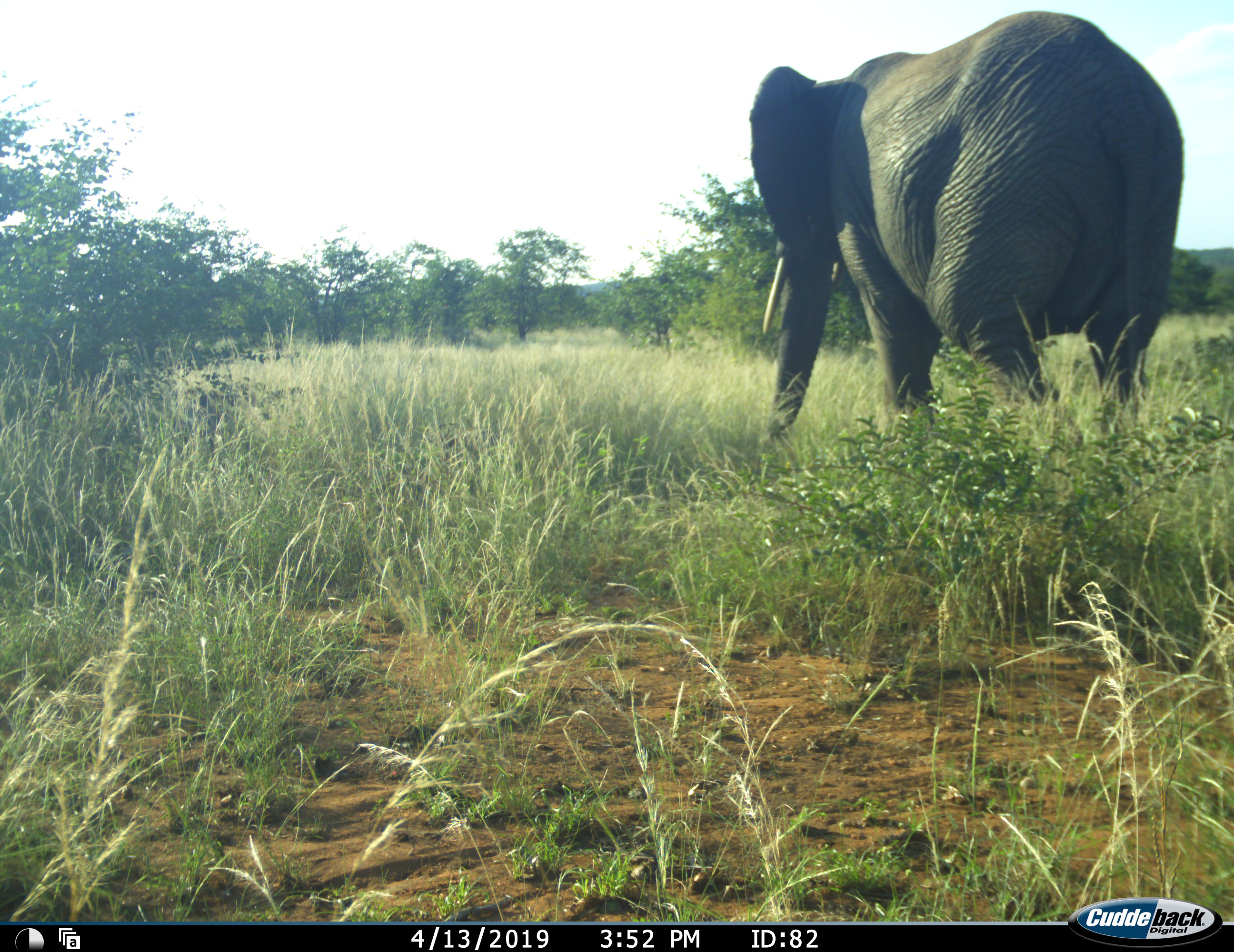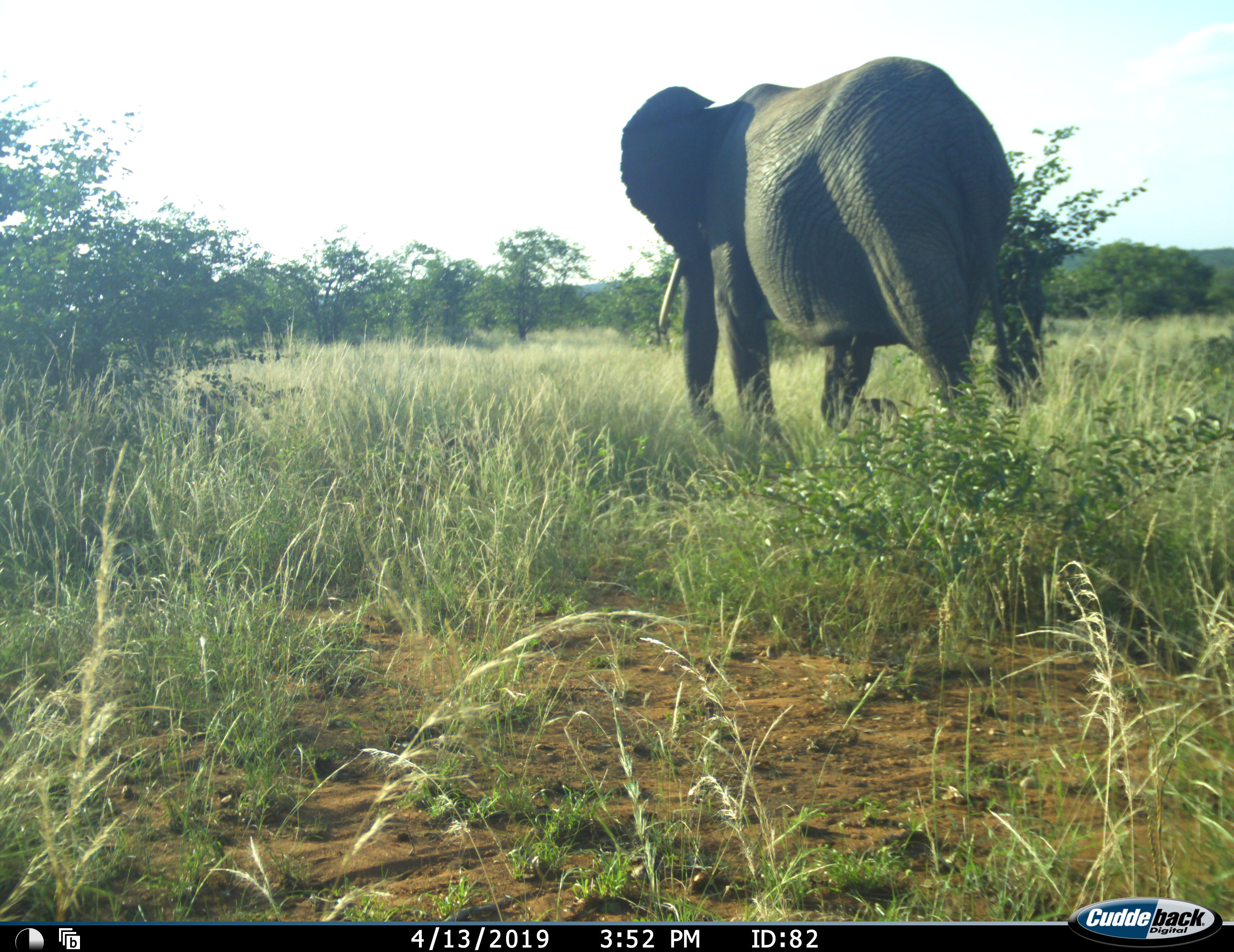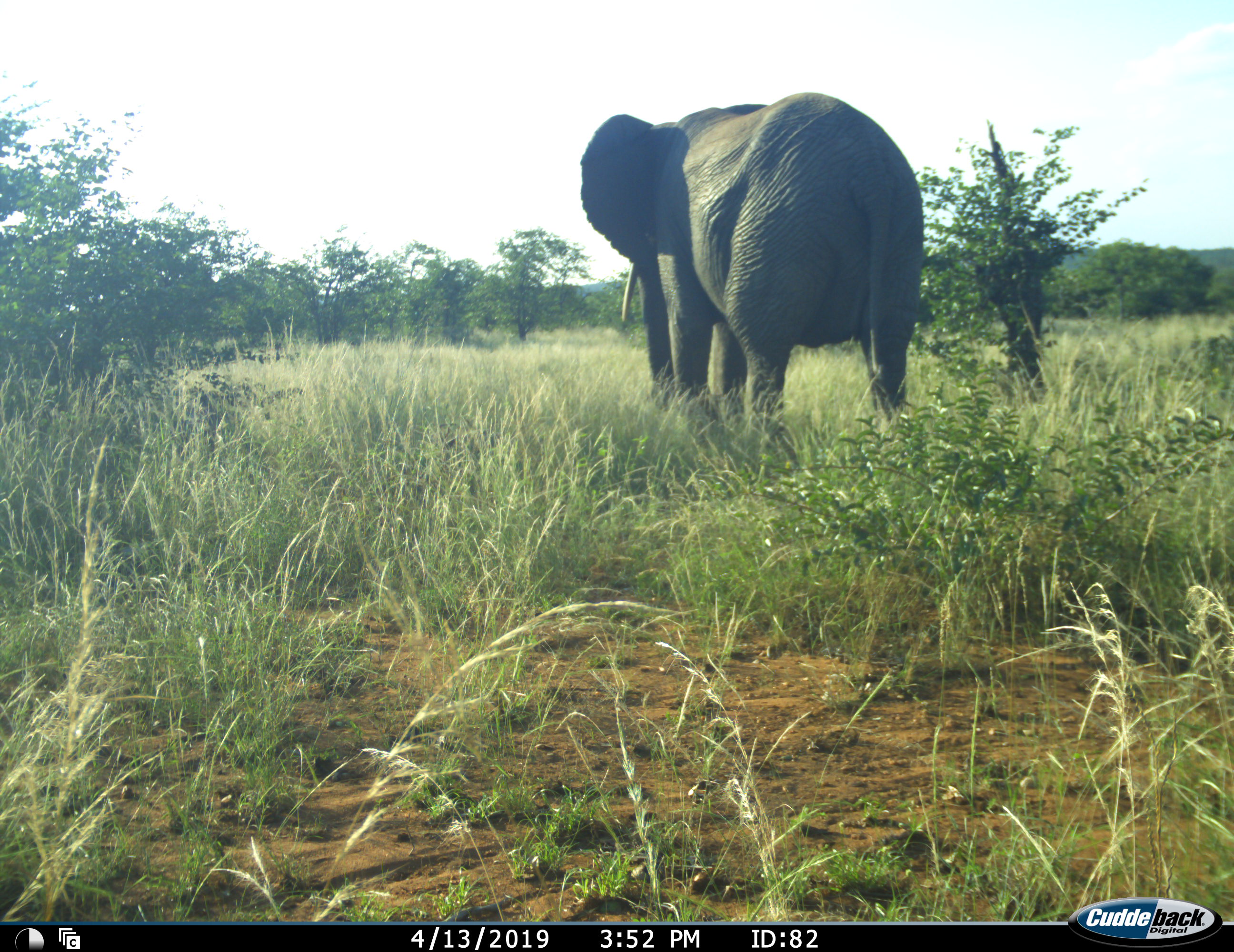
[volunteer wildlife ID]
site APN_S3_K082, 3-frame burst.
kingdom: Animalia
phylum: Chordata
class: Mammalia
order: Proboscidea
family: Elephantidae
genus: Loxodonta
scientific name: Loxodonta africana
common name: african bush elephant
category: elephant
Elephant (african bush elephant) (Loxodonta africana), count 1. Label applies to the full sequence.